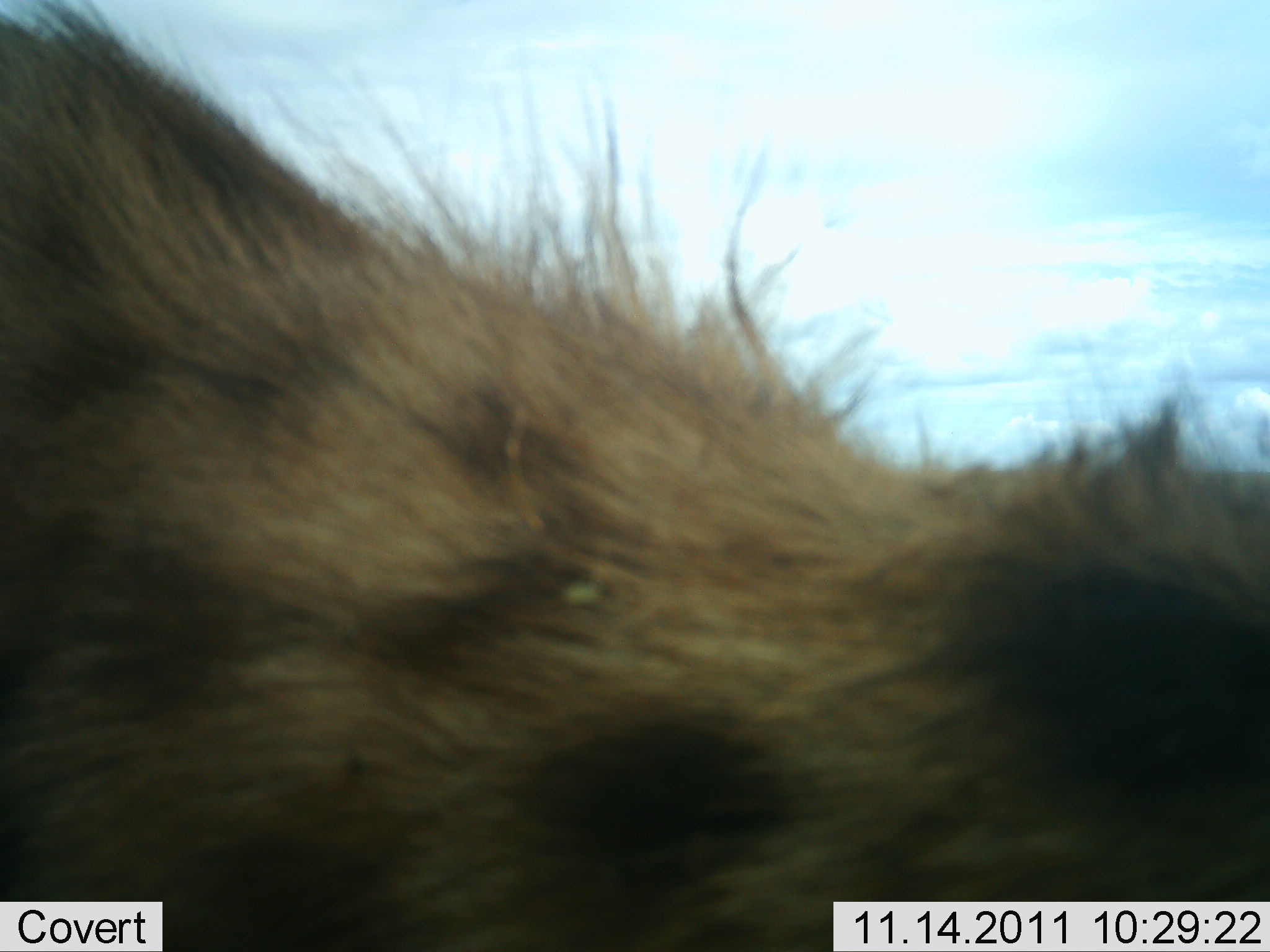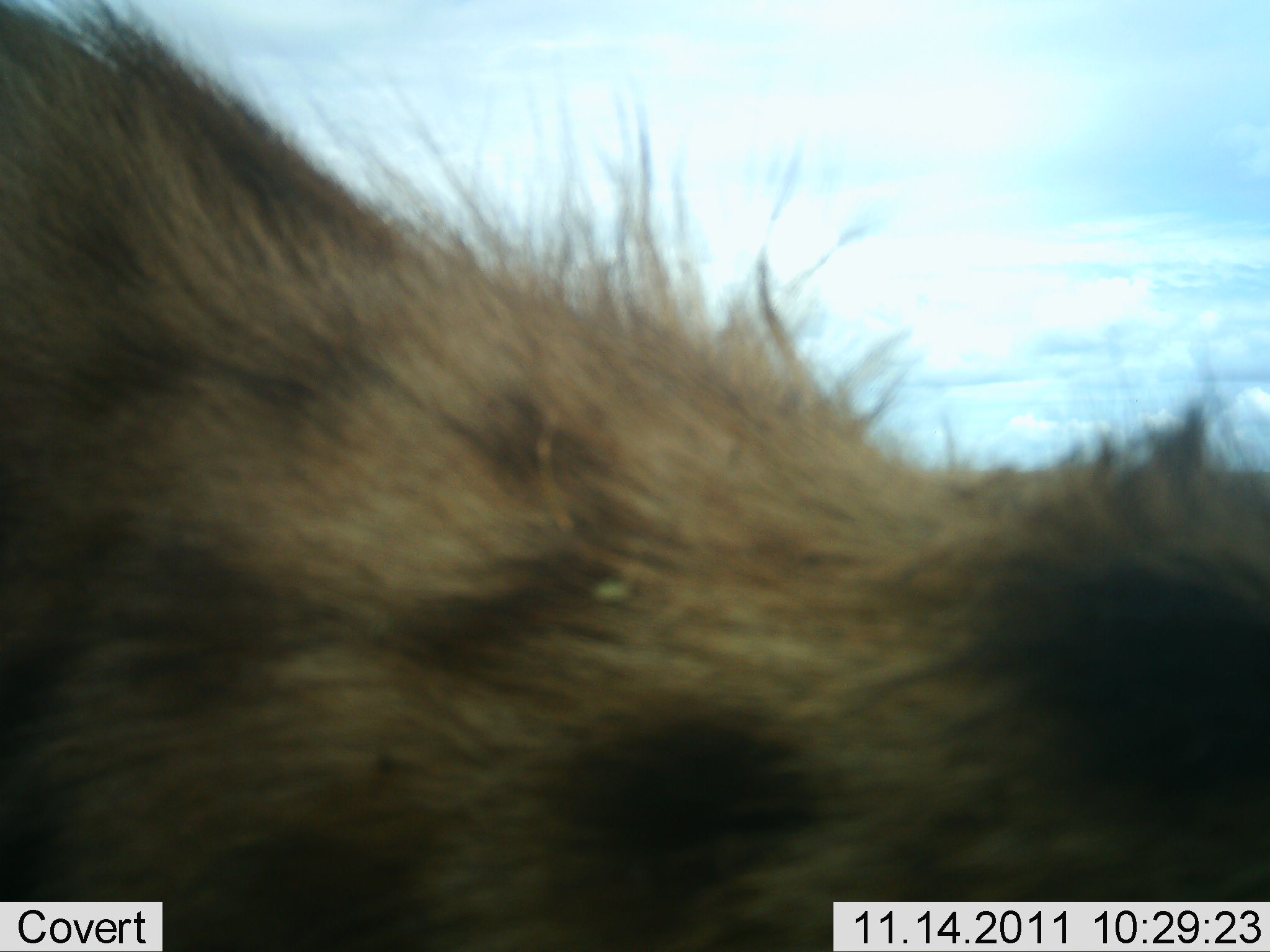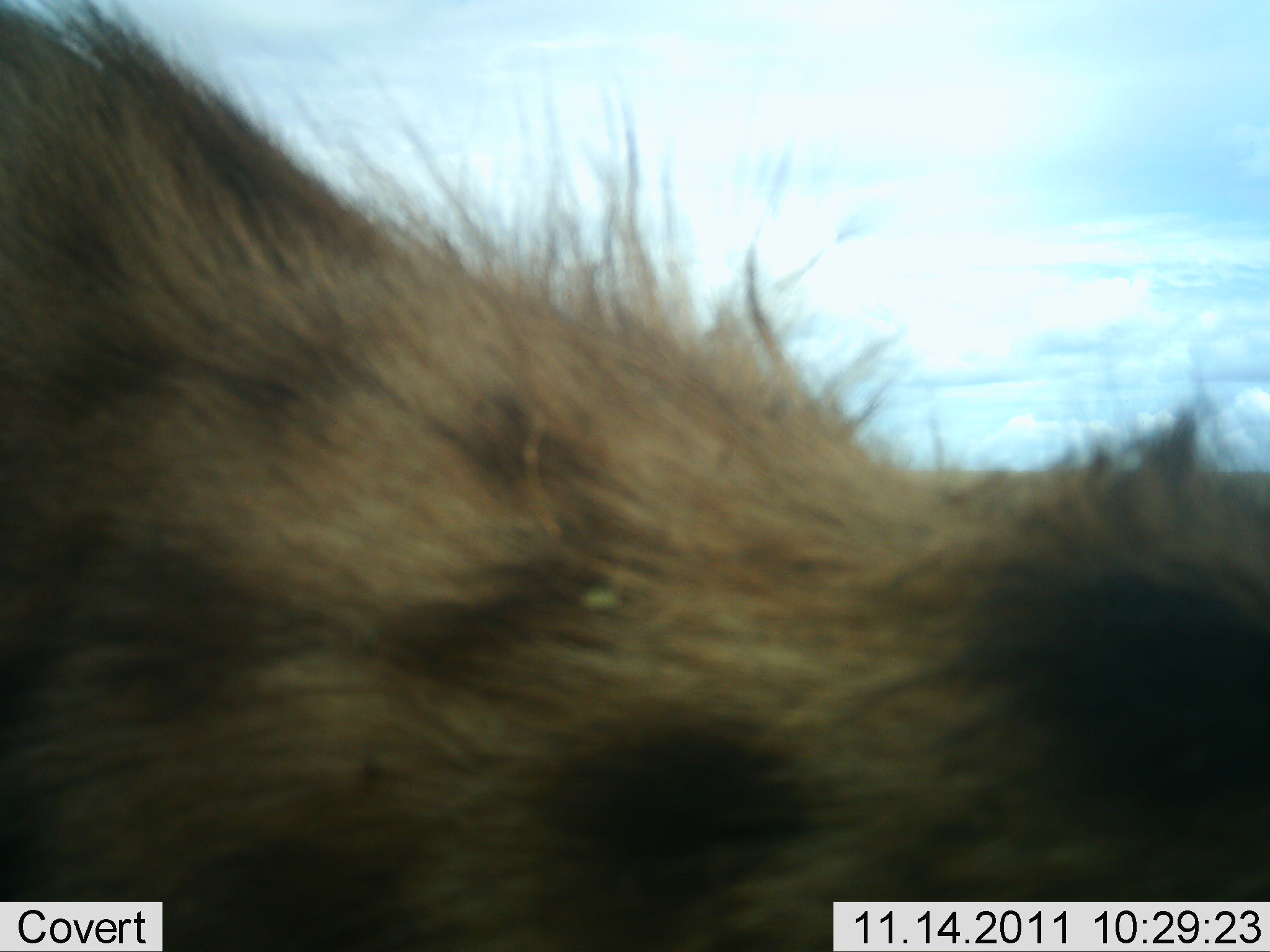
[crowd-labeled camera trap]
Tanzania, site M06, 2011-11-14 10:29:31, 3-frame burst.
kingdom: Animalia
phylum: Chordata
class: Mammalia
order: Carnivora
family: Hyaenidae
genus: Crocuta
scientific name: Crocuta crocuta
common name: spotted hyena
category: hyenaspotted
Hyenaspotted (spotted hyena) (Crocuta crocuta), count 1. Behavior (volunteer vote fractions): standing 60%, resting 30%, moving 10%, interacting 0%. Young present (vote fraction): 0%. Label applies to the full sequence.